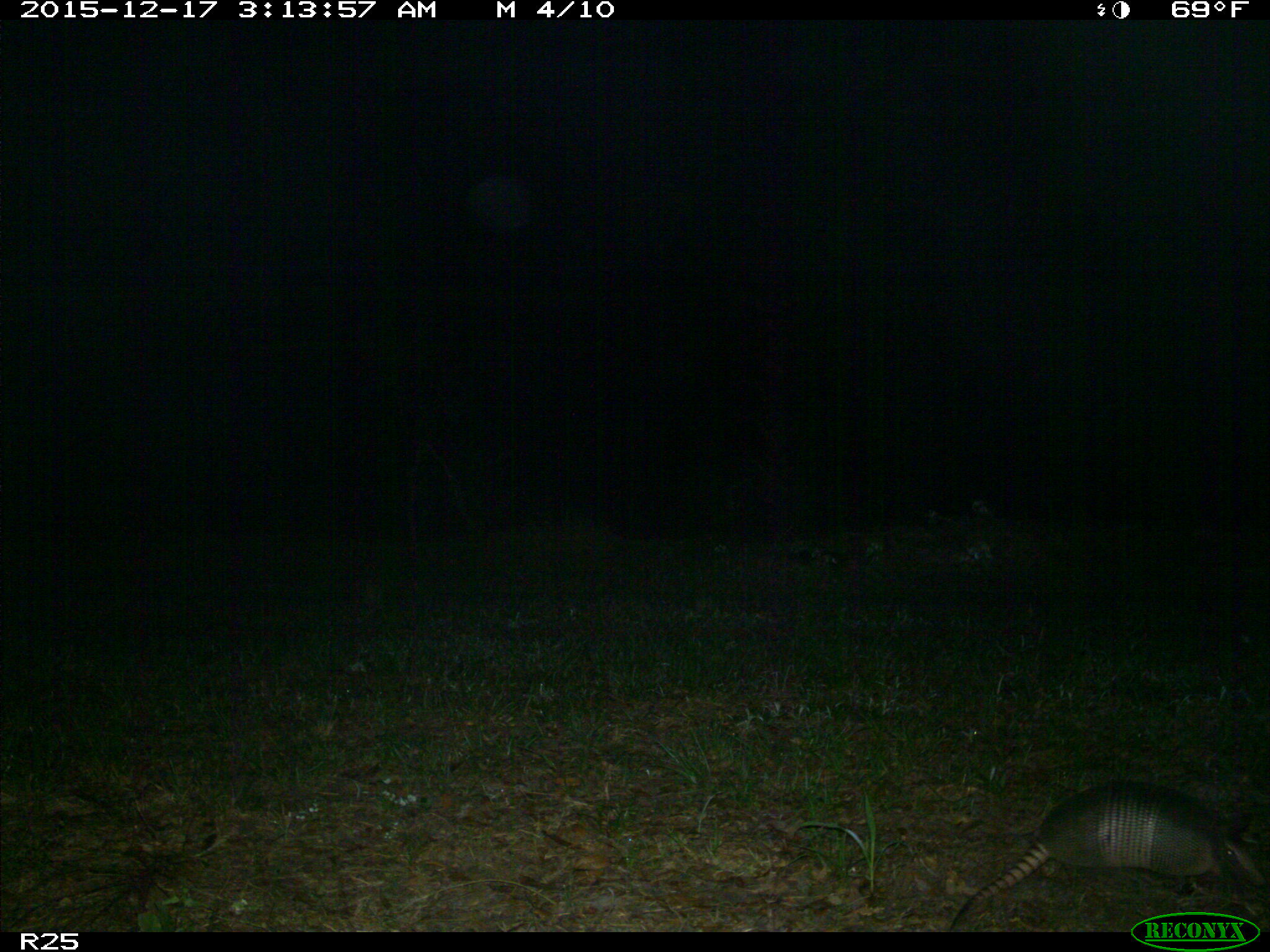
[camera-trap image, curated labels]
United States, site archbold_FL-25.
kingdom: Animalia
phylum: Chordata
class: Mammalia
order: Cingulata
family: Dasypodidae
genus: Dasypus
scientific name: Dasypus novemcinctus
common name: nine-banded armadillo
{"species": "Dasypus novemcinctus (nine-banded armadillo)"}